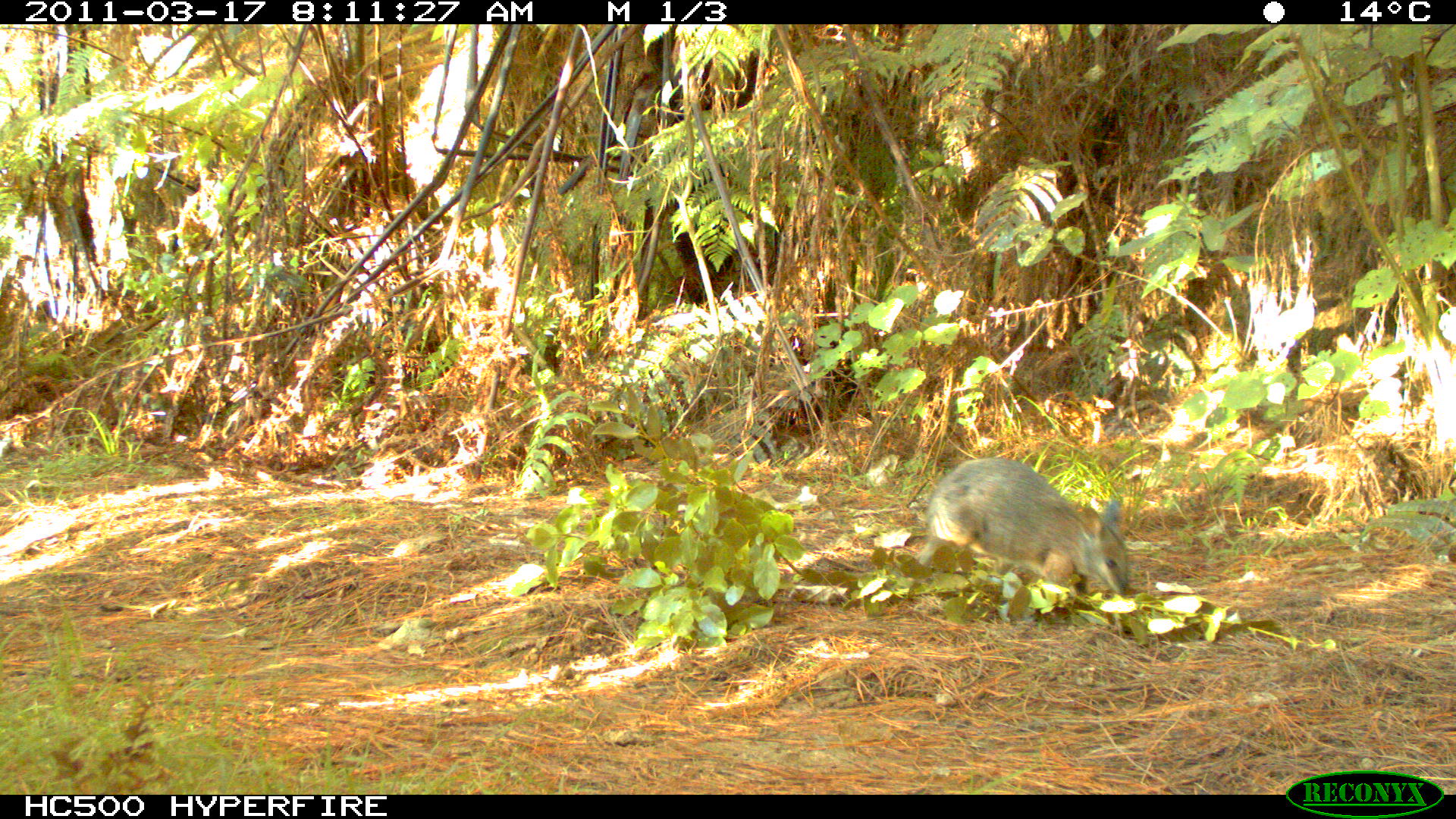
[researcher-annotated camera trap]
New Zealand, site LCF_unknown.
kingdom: Animalia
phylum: Chordata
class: Mammalia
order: Diprotodontia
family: Macropodidae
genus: Notamacropus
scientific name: Notamacropus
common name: wallaby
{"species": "wallaby (Notamacropus)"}